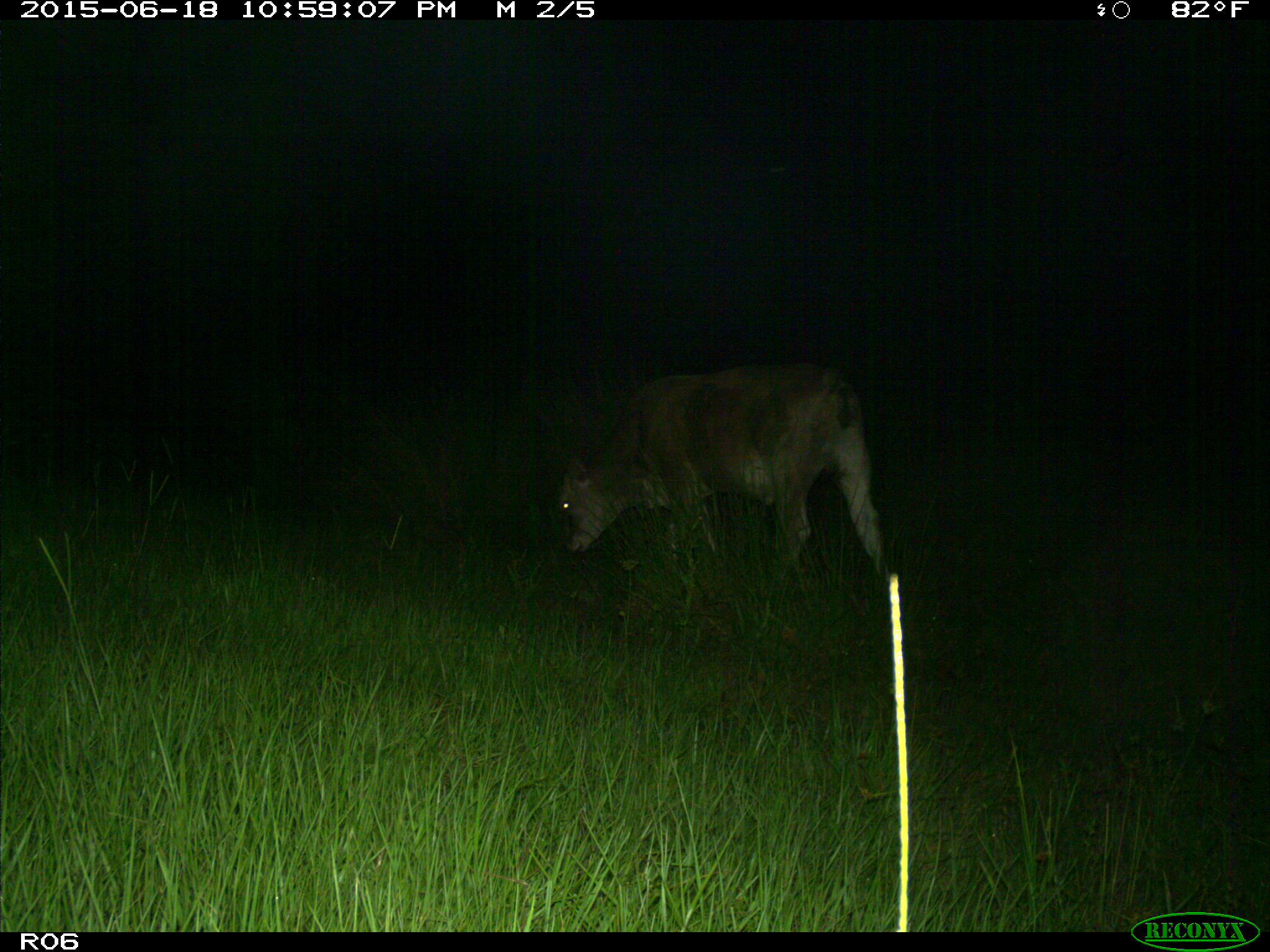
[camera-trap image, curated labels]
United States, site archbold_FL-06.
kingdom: Animalia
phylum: Chordata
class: Mammalia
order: Artiodactyla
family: Bovidae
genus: Bos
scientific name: Bos taurus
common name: domestic cow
Bos taurus (domestic cow).